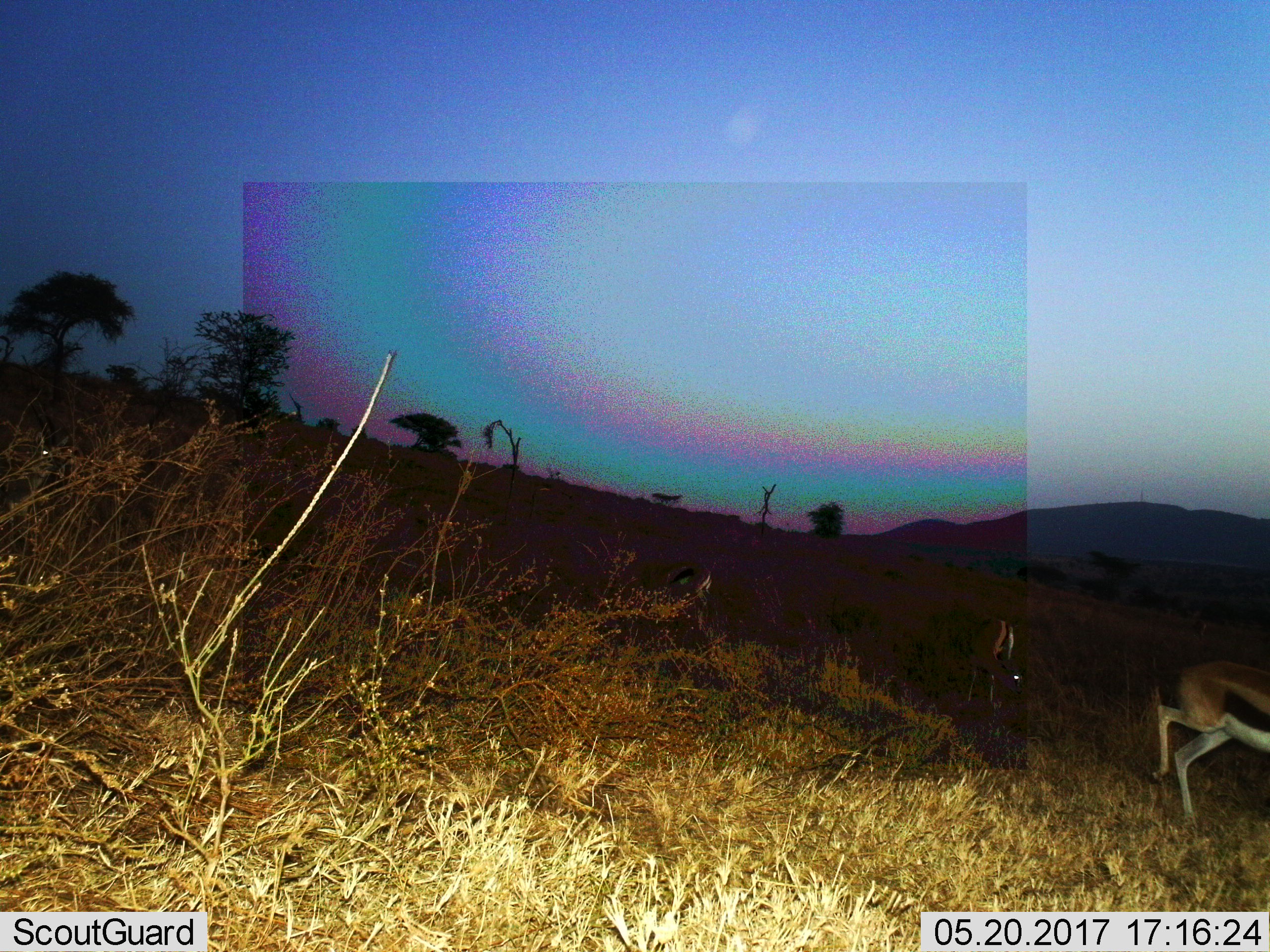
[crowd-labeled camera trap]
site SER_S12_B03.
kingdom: Animalia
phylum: Chordata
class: Mammalia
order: Artiodactyla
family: Bovidae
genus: Eudorcas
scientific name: Eudorcas thomsonii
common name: thomson's gazelle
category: gazellethomsons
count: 2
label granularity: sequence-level